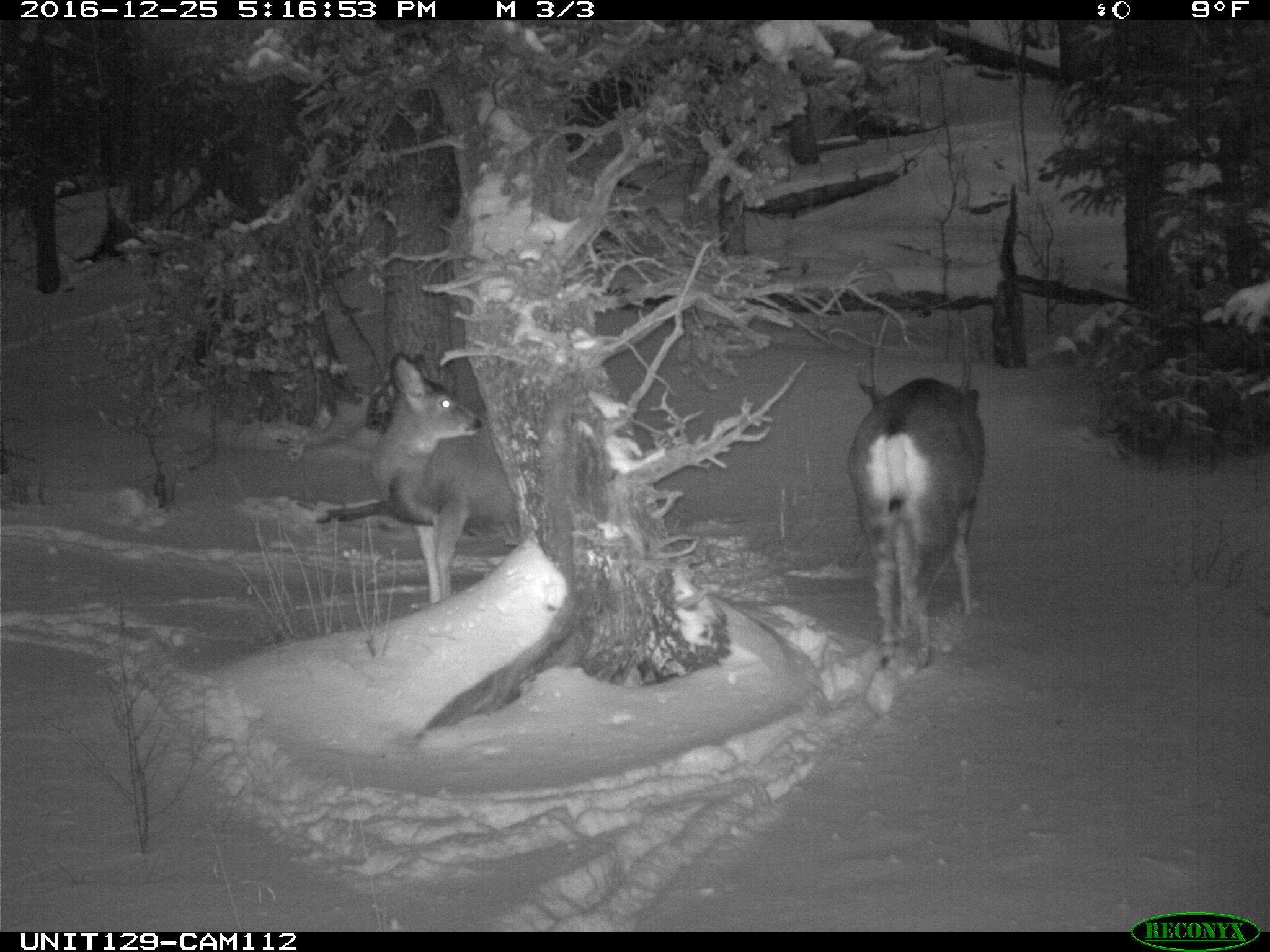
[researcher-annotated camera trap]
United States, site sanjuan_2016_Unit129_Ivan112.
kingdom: Animalia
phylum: Chordata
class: Mammalia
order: Artiodactyla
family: Cervidae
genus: Odocoileus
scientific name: Odocoileus hemionus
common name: mule deer